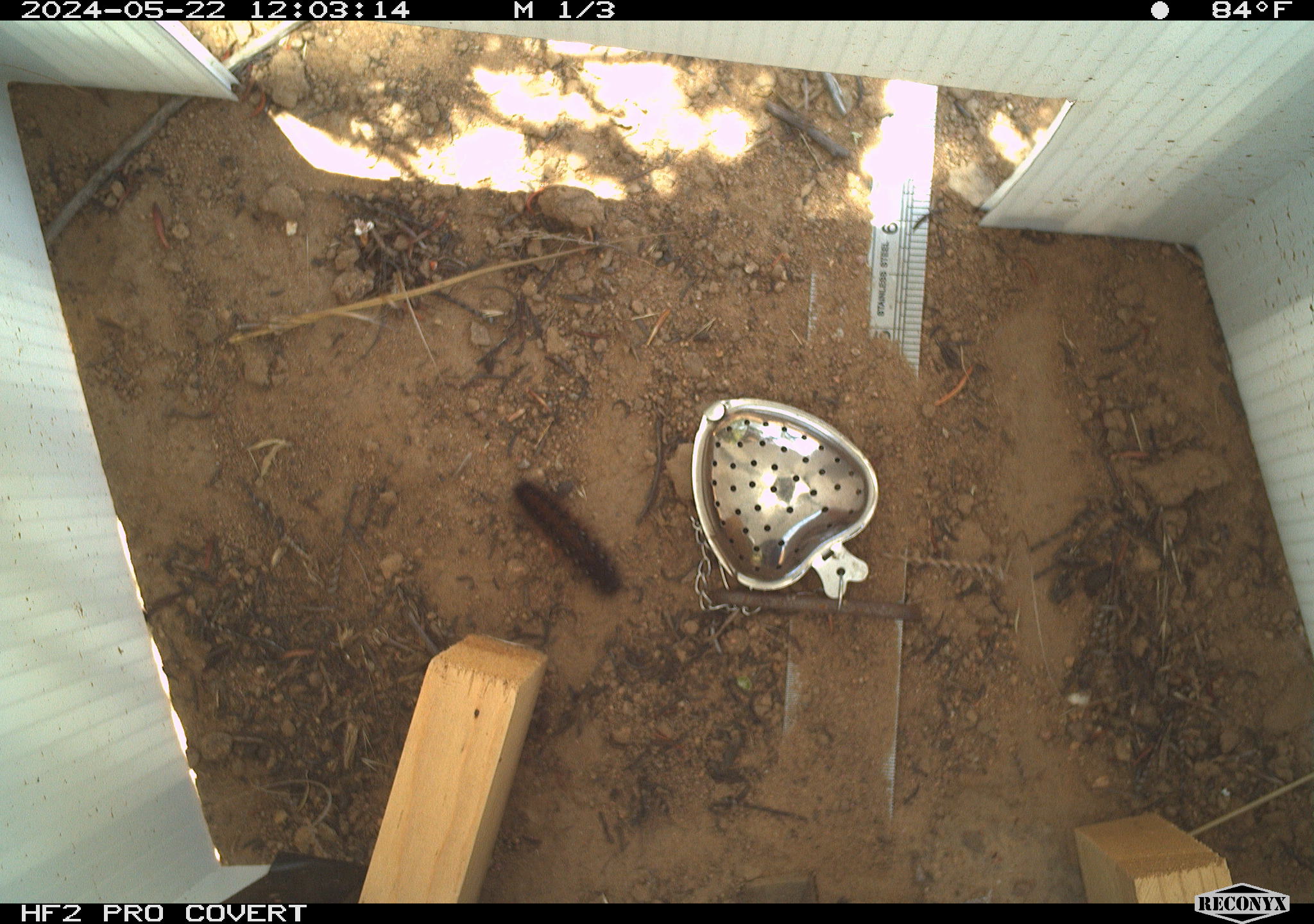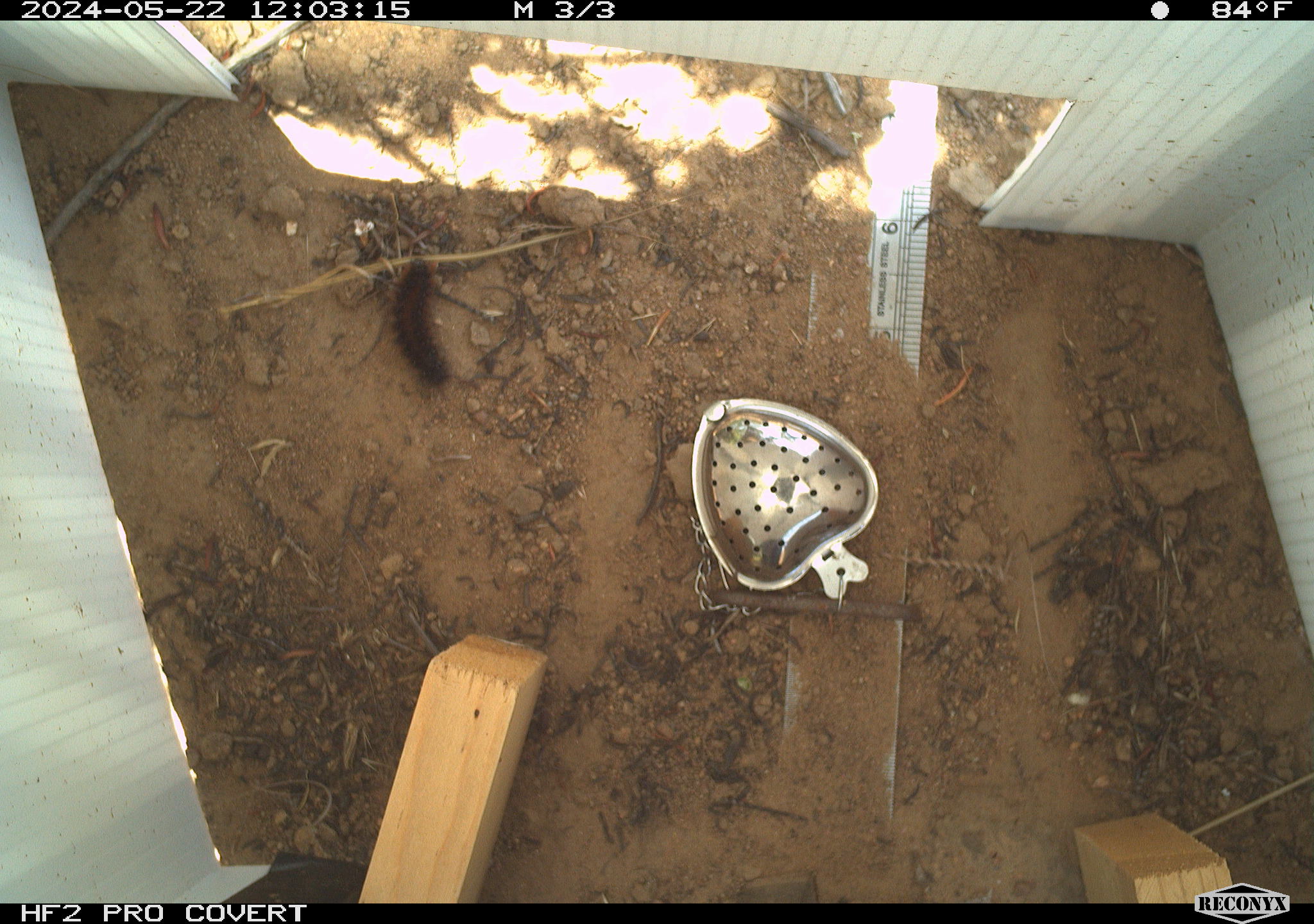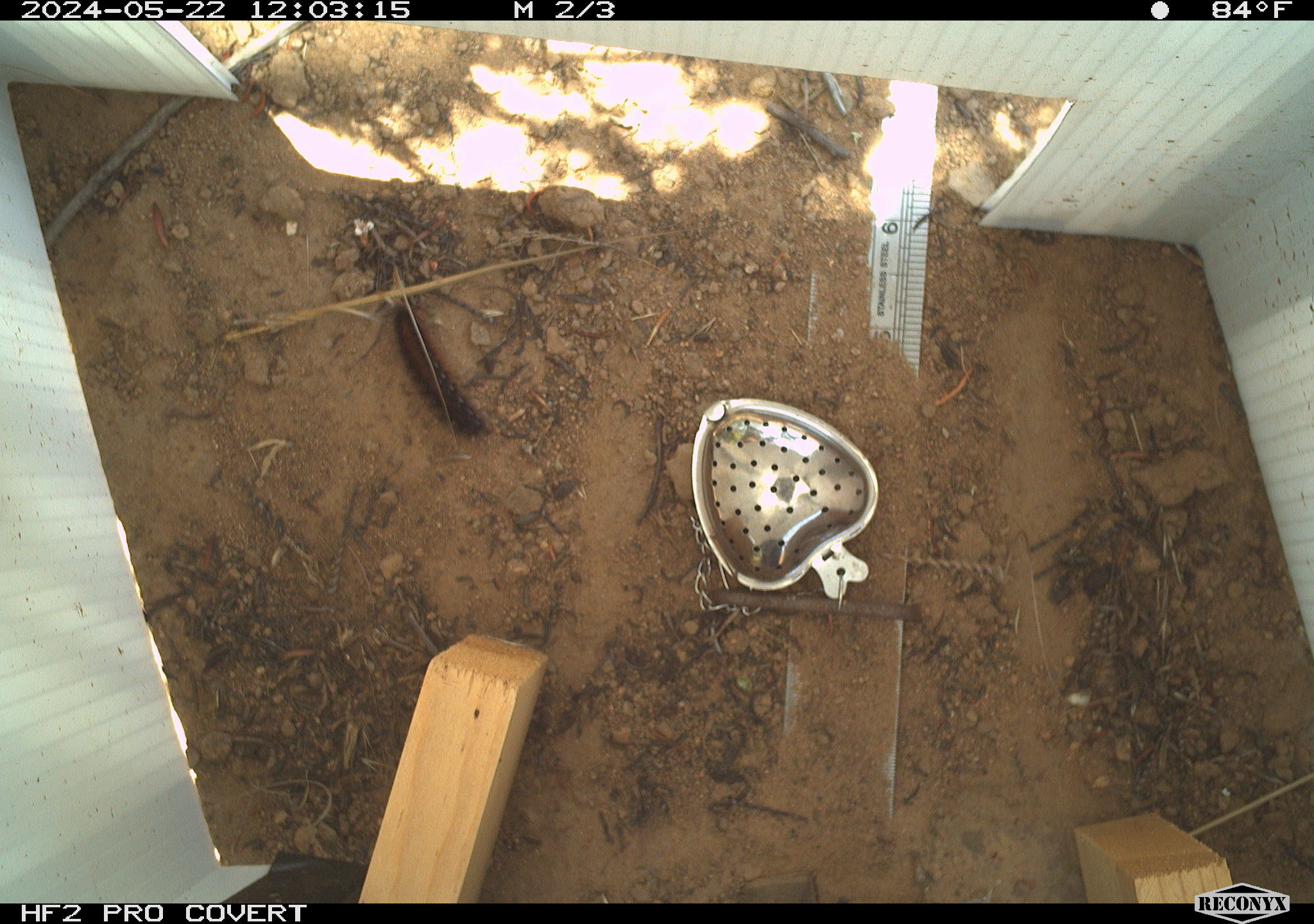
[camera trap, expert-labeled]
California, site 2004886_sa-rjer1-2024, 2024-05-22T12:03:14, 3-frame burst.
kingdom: Animalia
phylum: Arthropoda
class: Insecta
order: Lepidoptera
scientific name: Lepidoptera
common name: butterflies and moths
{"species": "butterflies and moths (Lepidoptera)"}